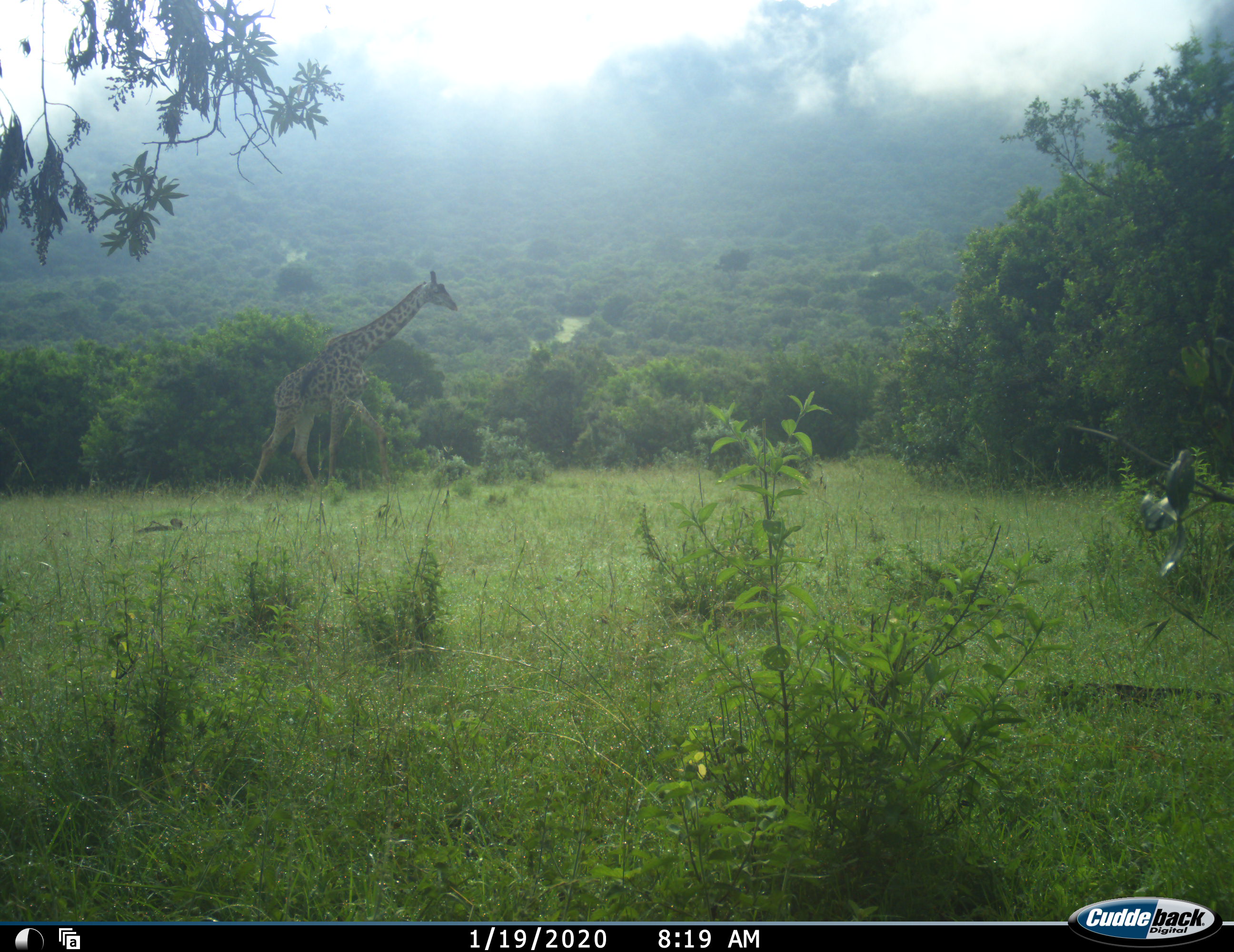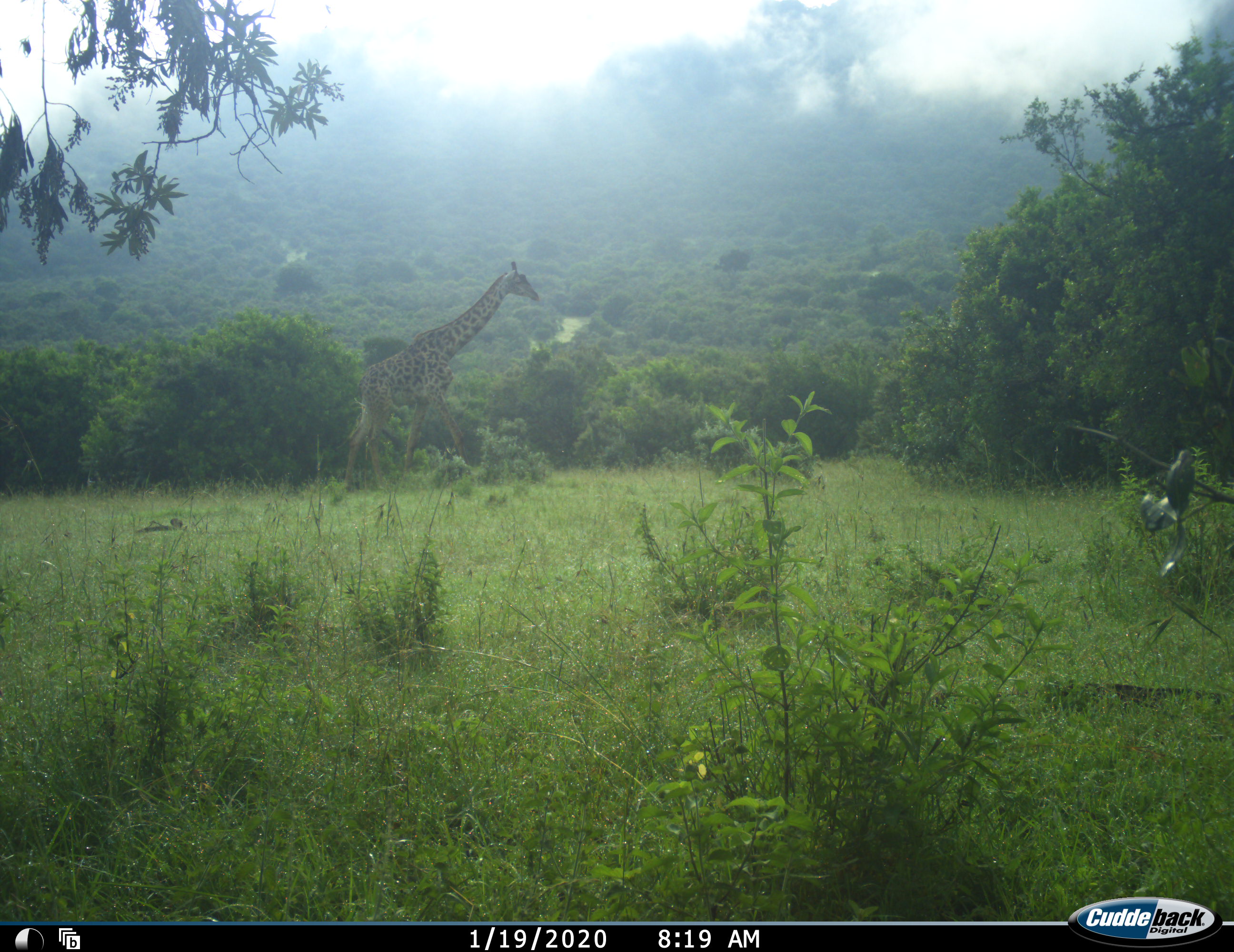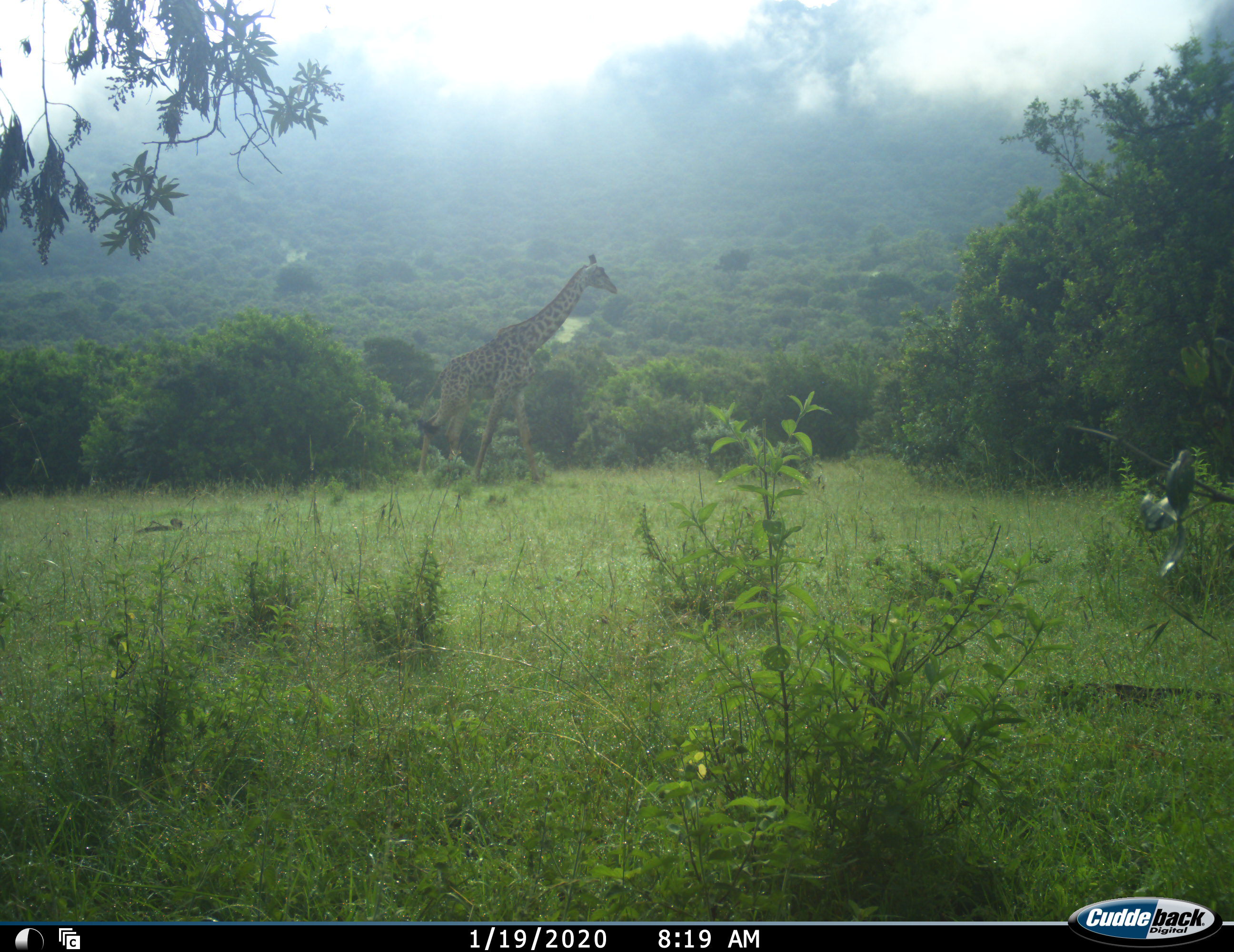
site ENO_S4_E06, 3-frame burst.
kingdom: Animalia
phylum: Chordata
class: Mammalia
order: Artiodactyla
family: Giraffidae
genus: Giraffa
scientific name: Giraffa camelopardalis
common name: giraffe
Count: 1.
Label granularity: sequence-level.